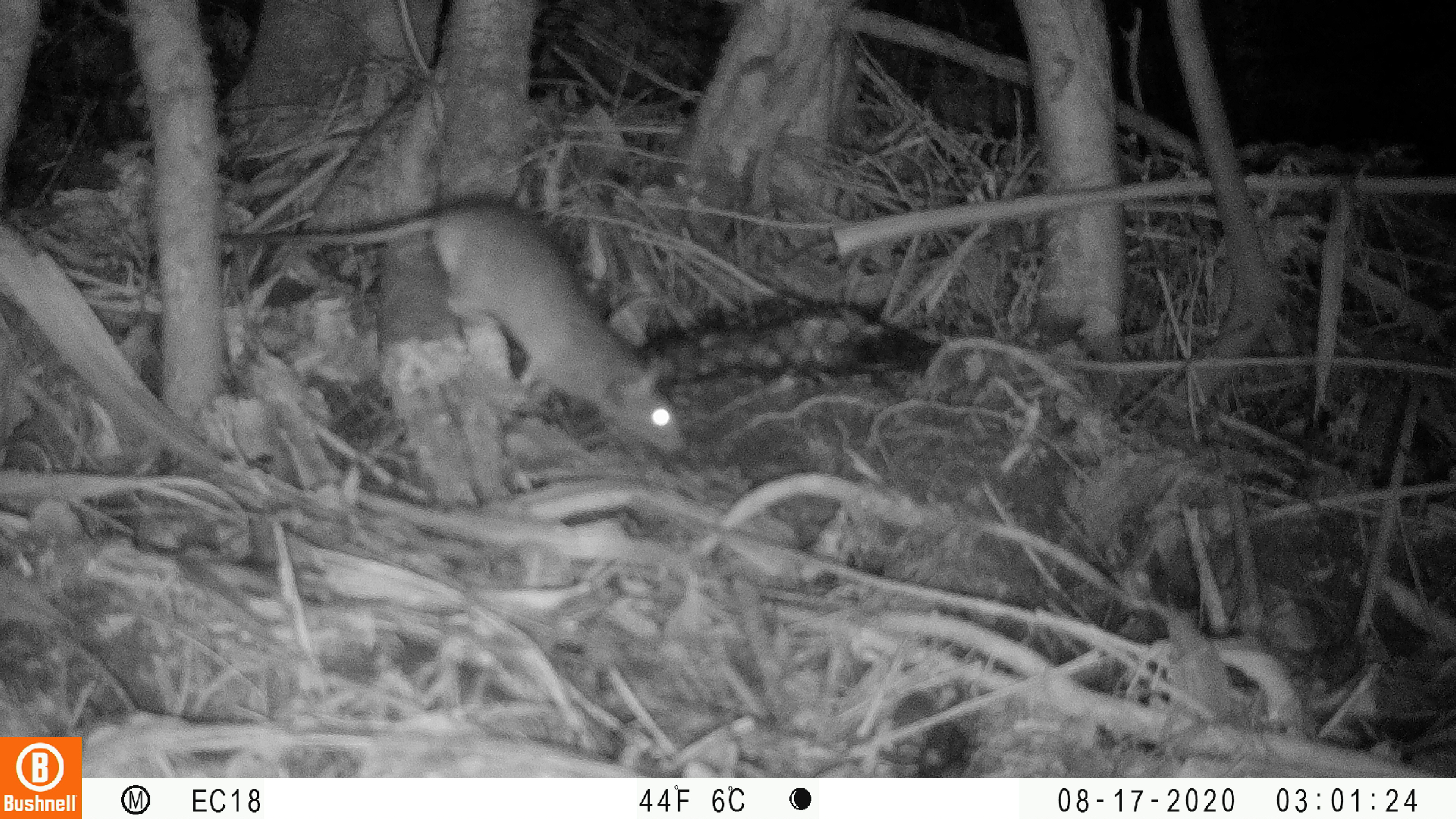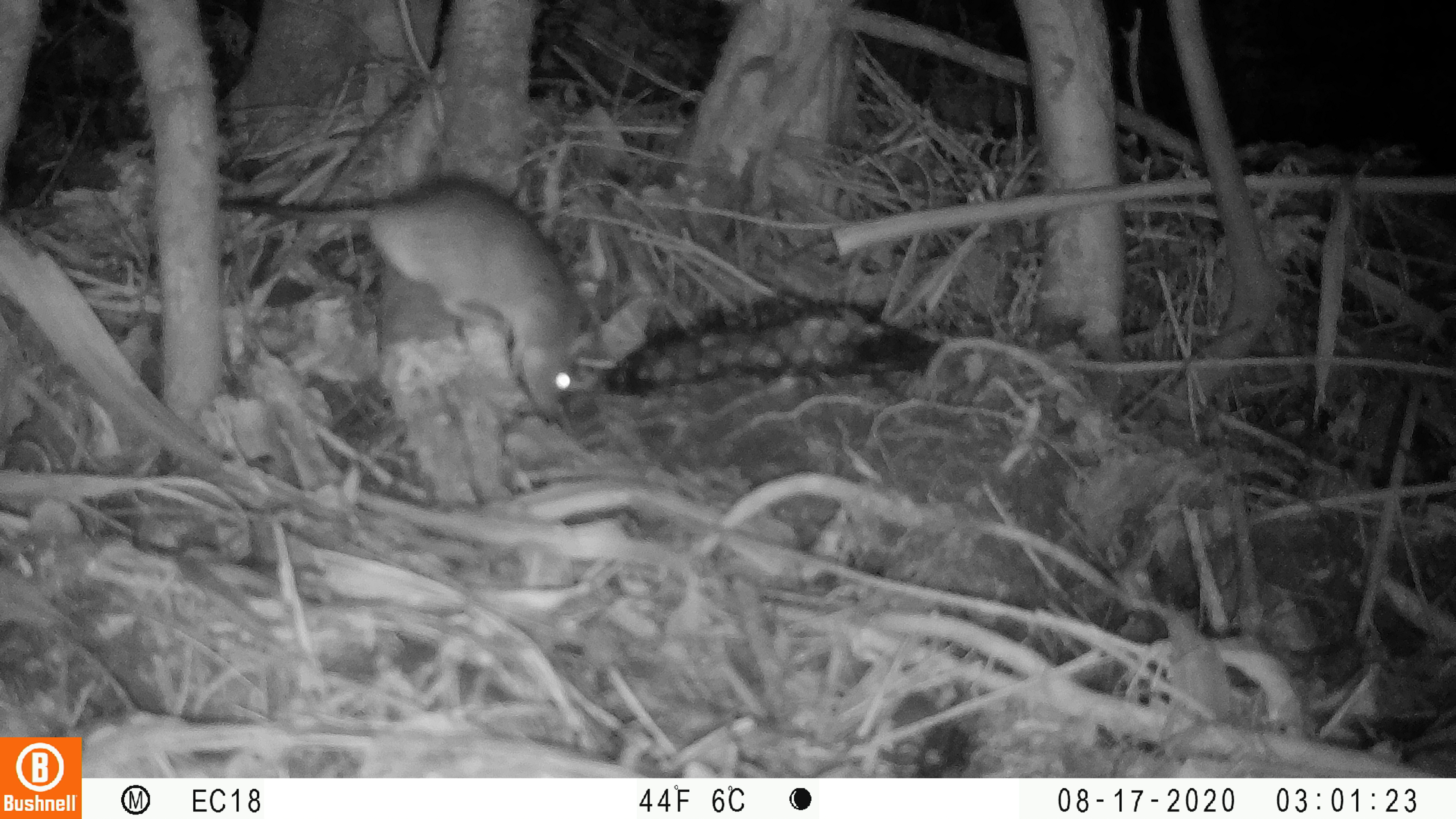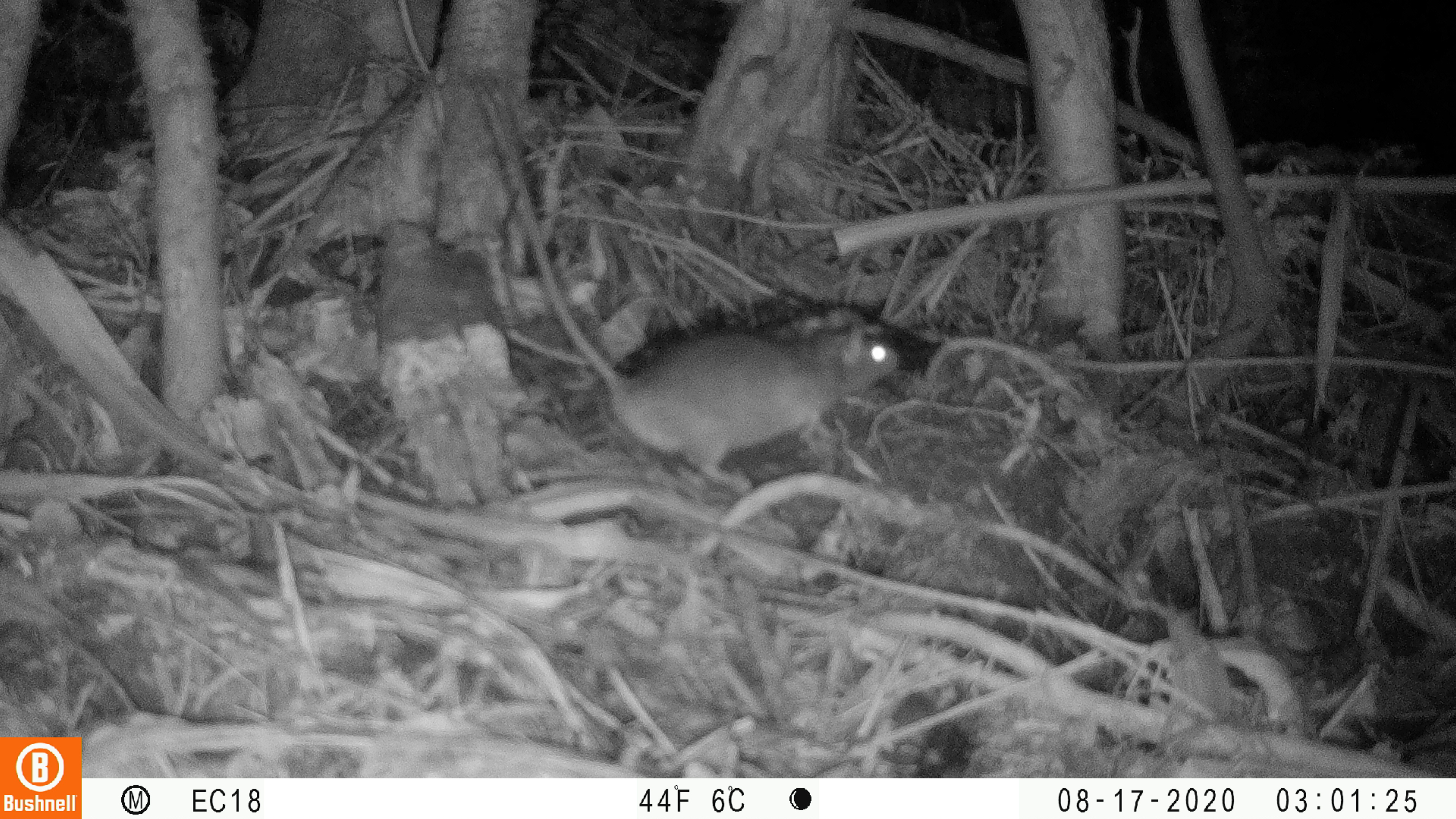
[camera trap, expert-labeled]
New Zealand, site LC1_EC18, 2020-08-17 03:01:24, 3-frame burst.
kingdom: Animalia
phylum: Chordata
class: Mammalia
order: Rodentia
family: Muridae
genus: Rattus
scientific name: Rattus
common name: rat